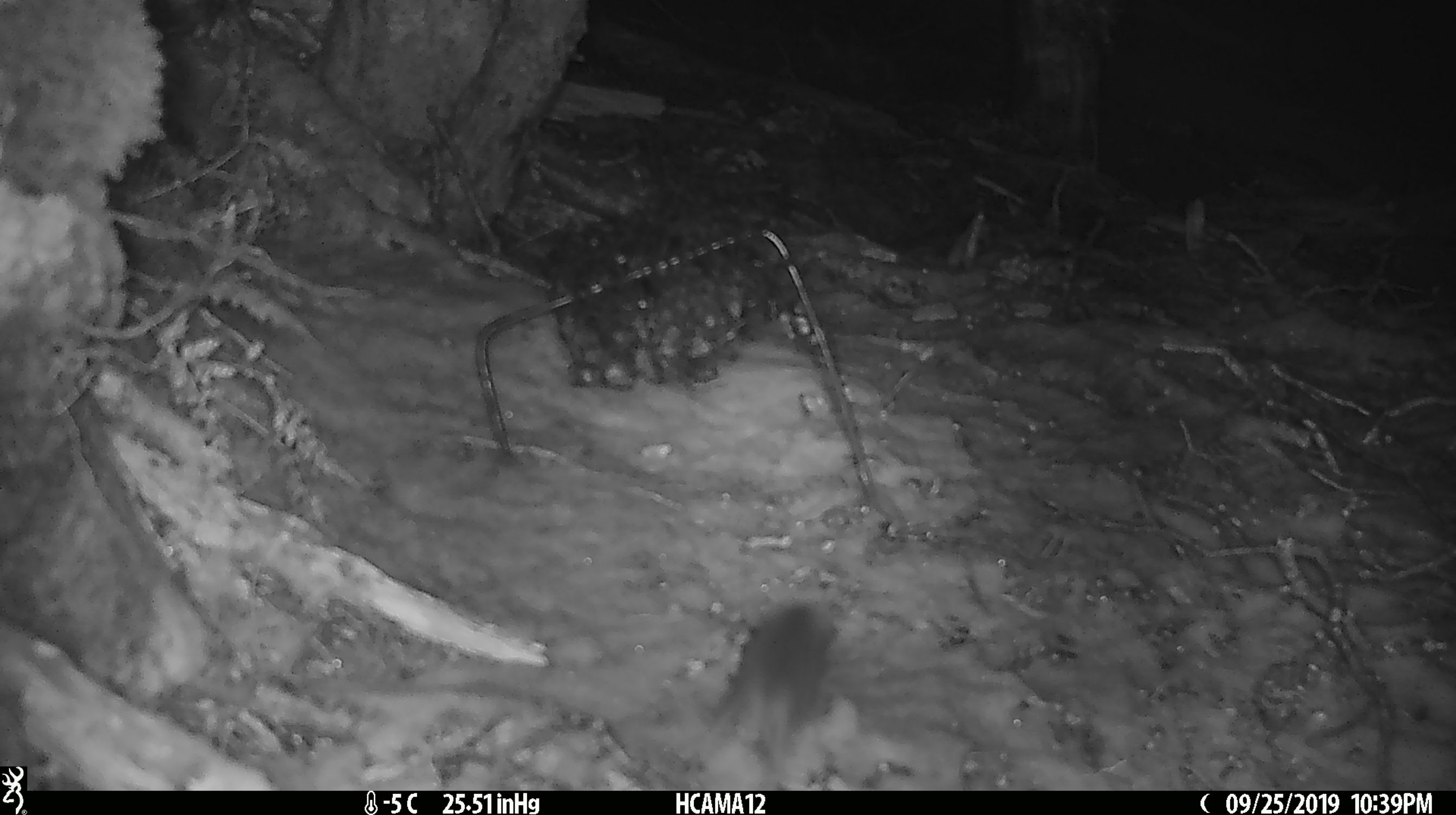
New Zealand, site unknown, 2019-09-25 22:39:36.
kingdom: Animalia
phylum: Chordata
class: Mammalia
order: Rodentia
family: Muridae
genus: Mus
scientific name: Mus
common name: mouse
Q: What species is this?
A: Mouse (Mus).